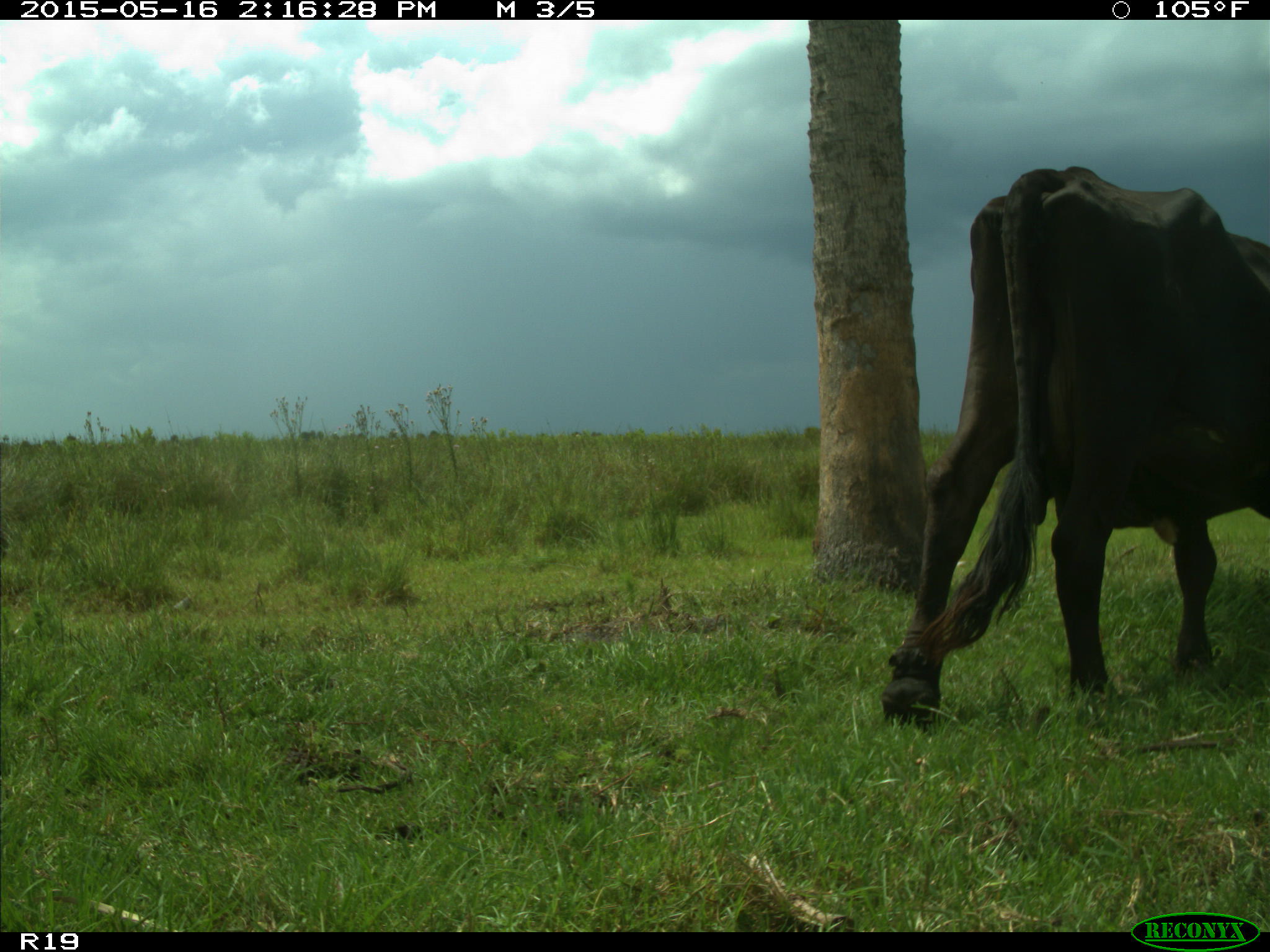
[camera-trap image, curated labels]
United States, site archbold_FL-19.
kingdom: Animalia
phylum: Chordata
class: Mammalia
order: Artiodactyla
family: Bovidae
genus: Bos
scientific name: Bos taurus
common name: domestic cow